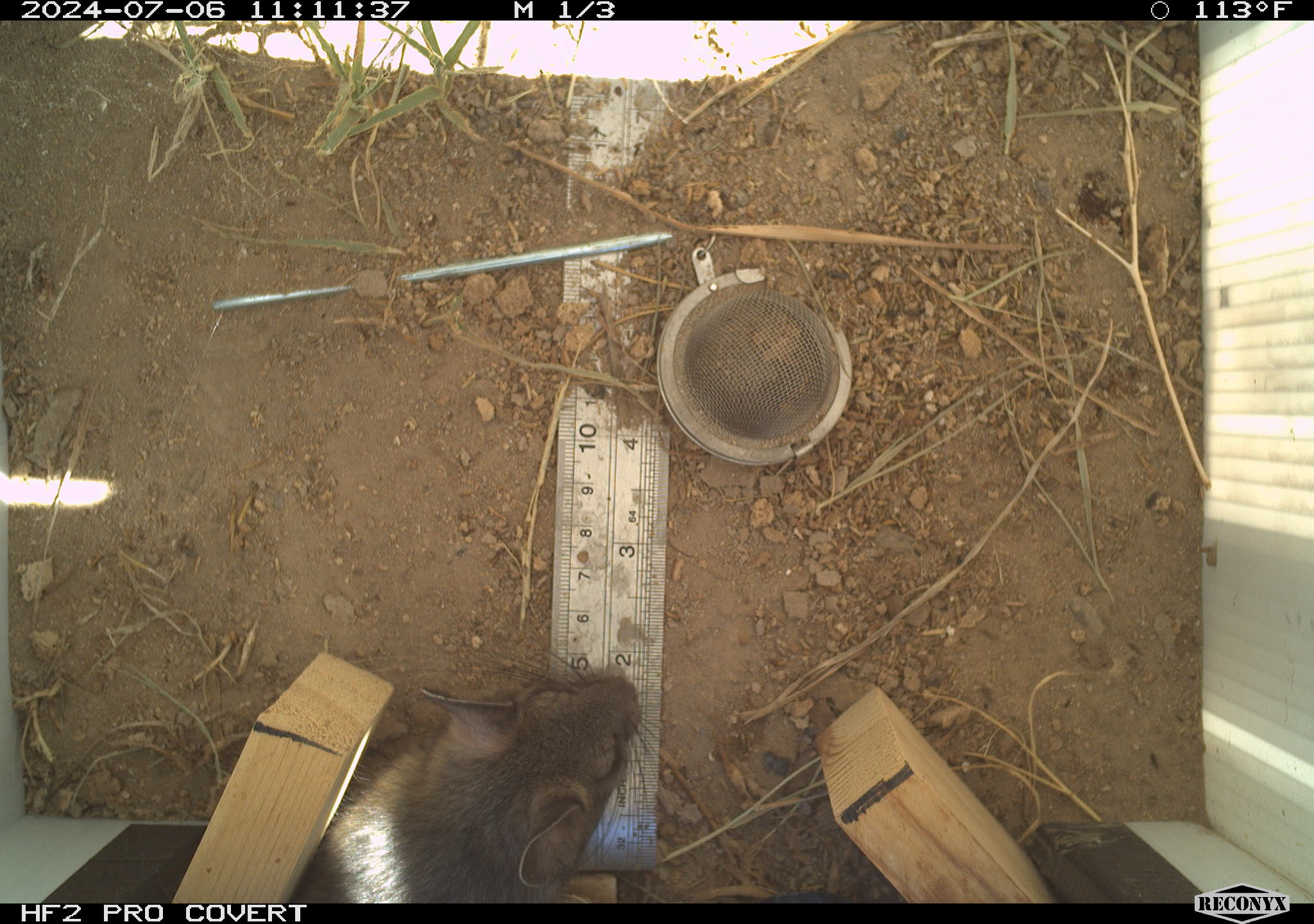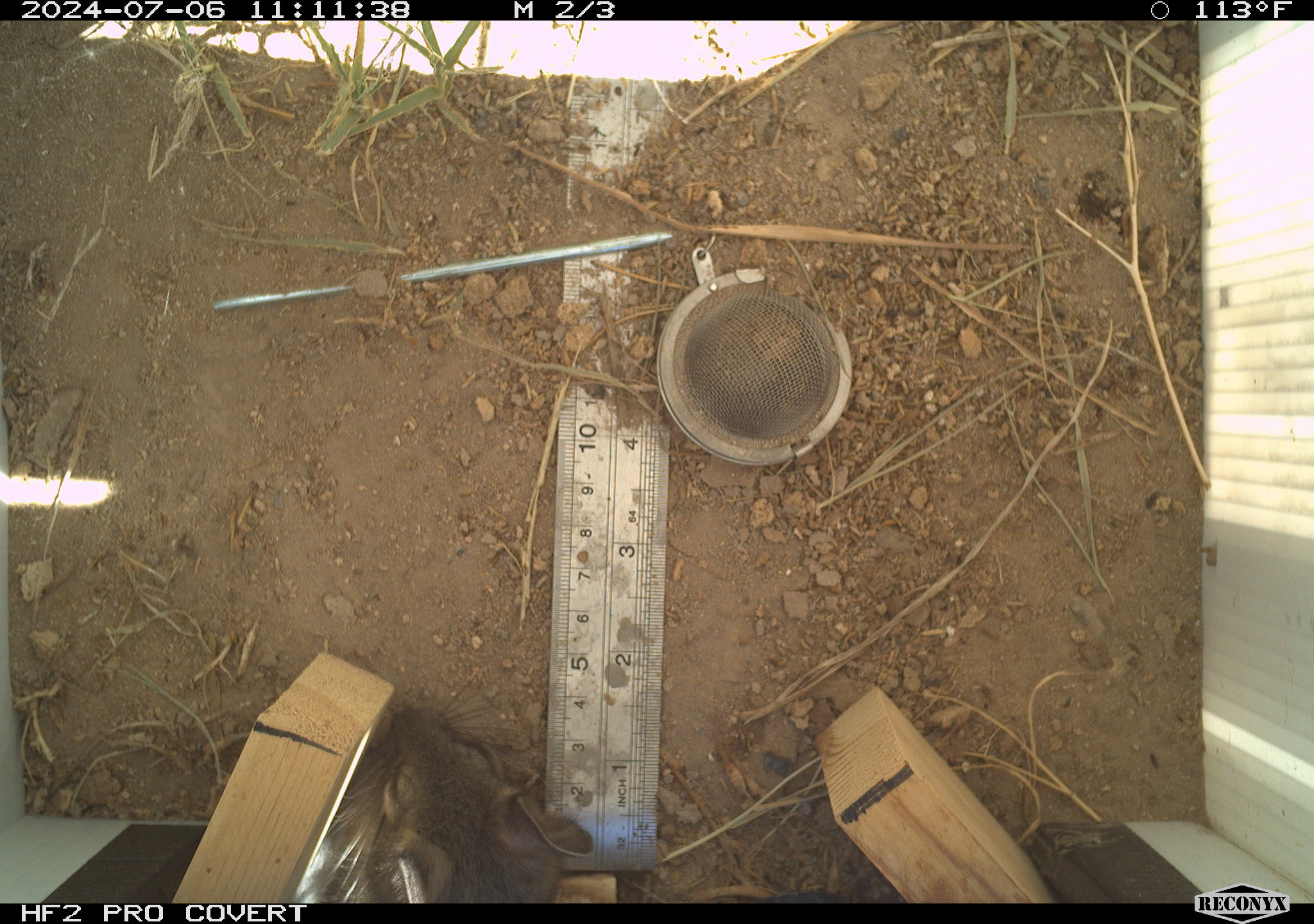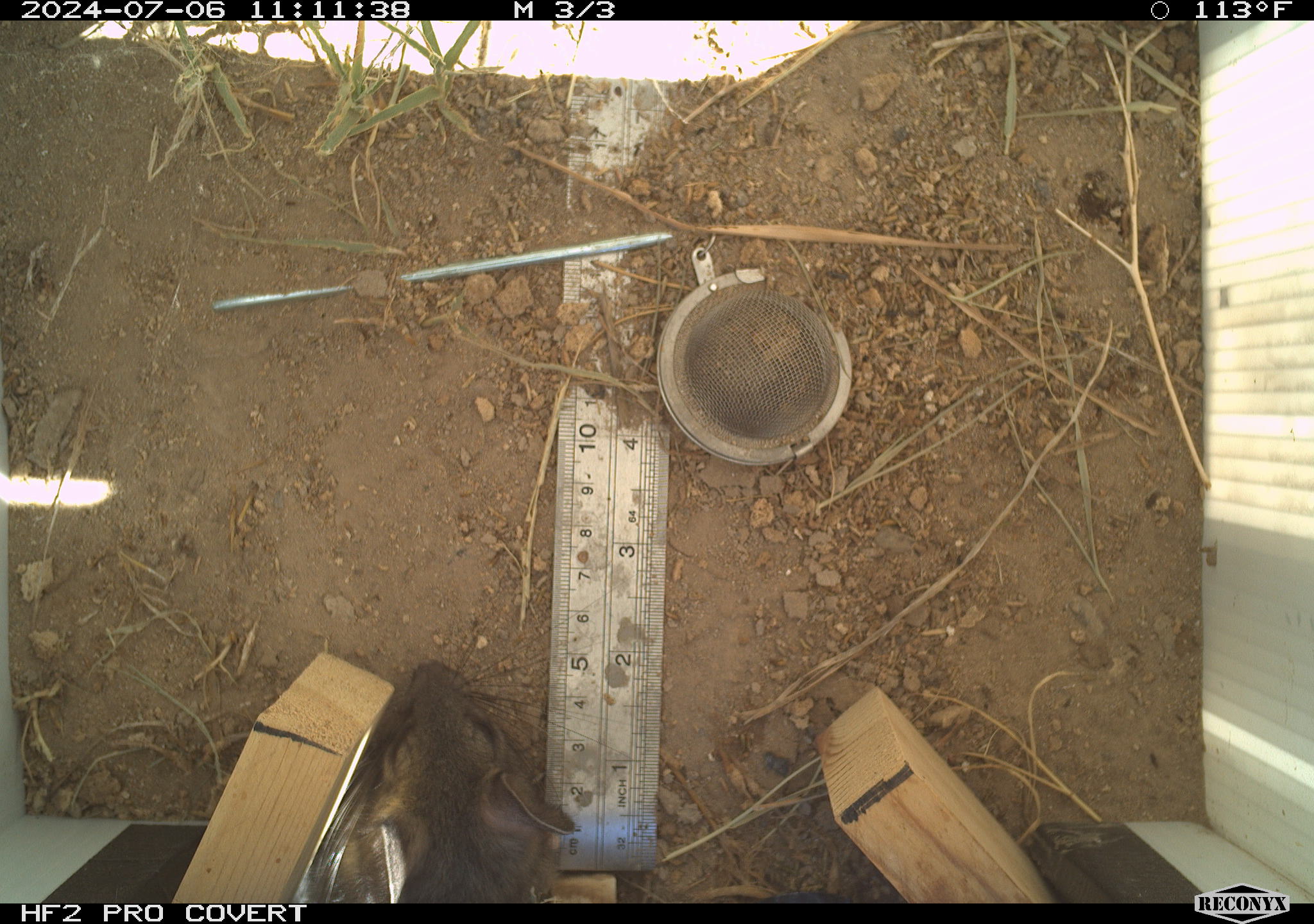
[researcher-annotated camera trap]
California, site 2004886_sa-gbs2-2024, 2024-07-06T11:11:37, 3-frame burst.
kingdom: Animalia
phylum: Chordata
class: Mammalia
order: Rodentia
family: Cricetidae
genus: Neotoma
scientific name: Neotoma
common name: pack rat or woodrat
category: neotoma species